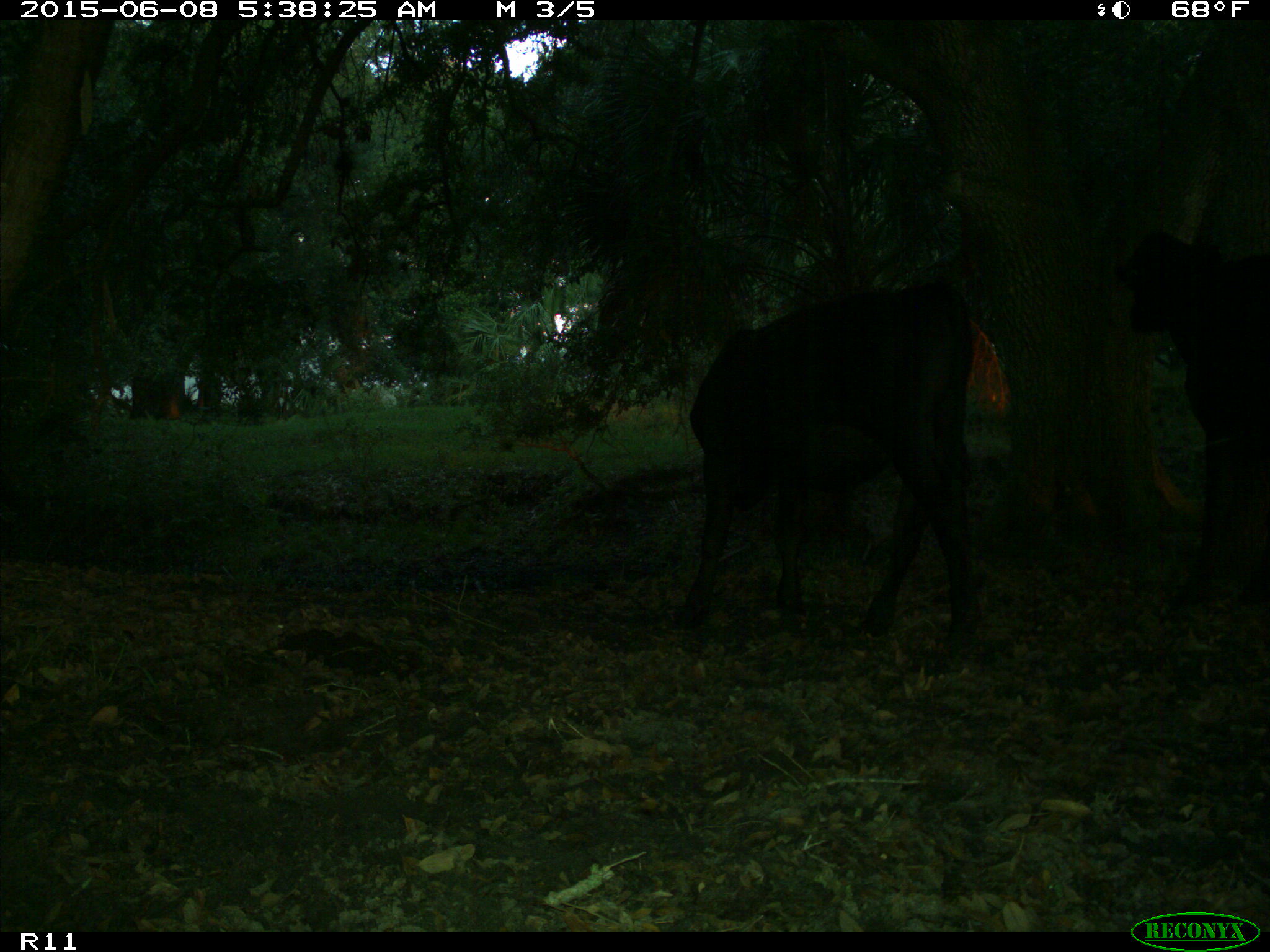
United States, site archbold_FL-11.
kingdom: Animalia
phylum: Chordata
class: Mammalia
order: Artiodactyla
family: Bovidae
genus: Bos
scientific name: Bos taurus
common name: domestic cow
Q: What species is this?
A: Bos taurus (domestic cow).